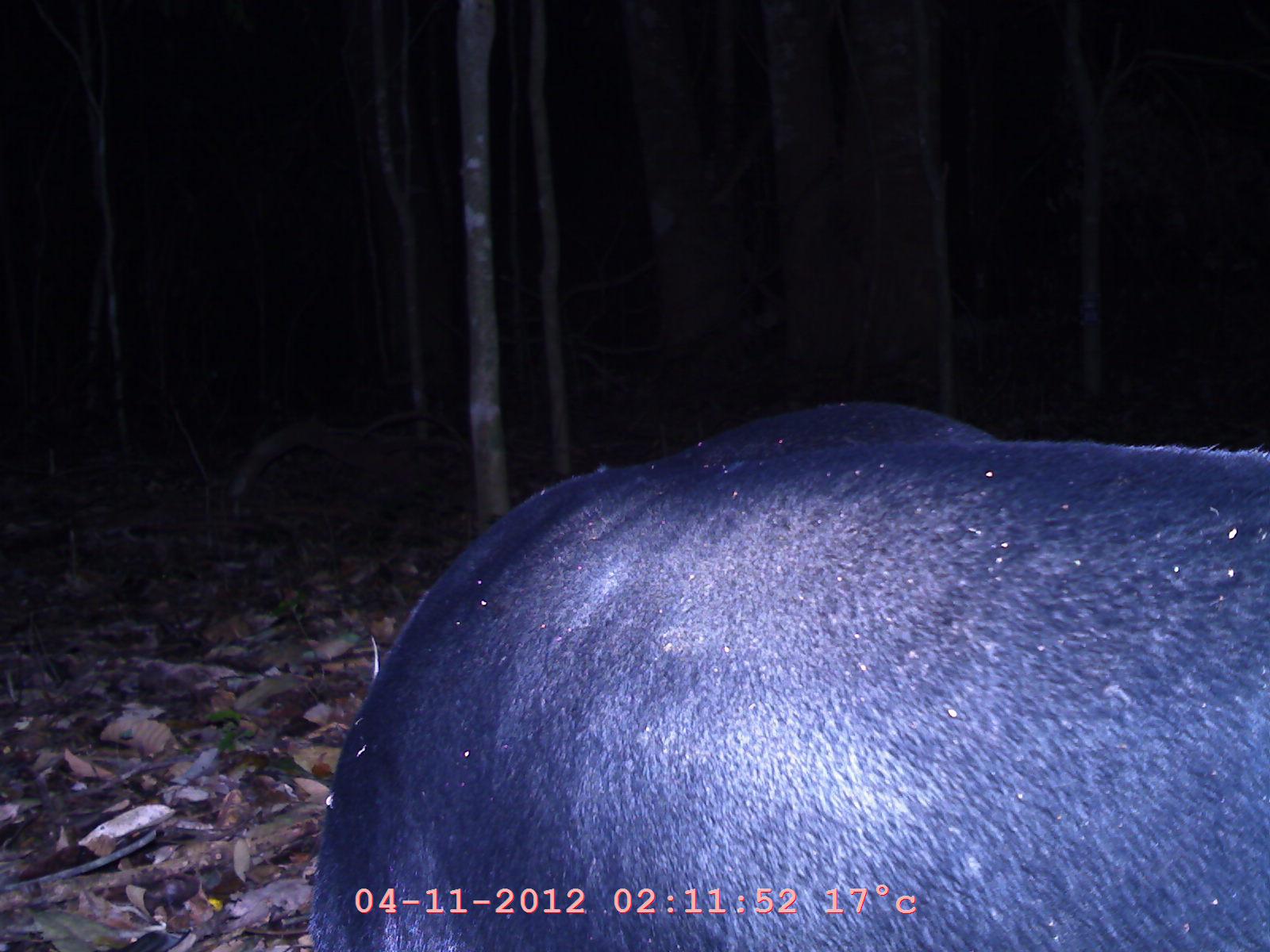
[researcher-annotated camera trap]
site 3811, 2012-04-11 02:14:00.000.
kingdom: Animalia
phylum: Chordata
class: Mammalia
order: Carnivora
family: Ursidae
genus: Helarctos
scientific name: Helarctos malayanus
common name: sun bear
Helarctos malayanus (sun bear), count 1.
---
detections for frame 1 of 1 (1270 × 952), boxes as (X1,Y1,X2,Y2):
helarctos malayanus: (306,401,1270,952)